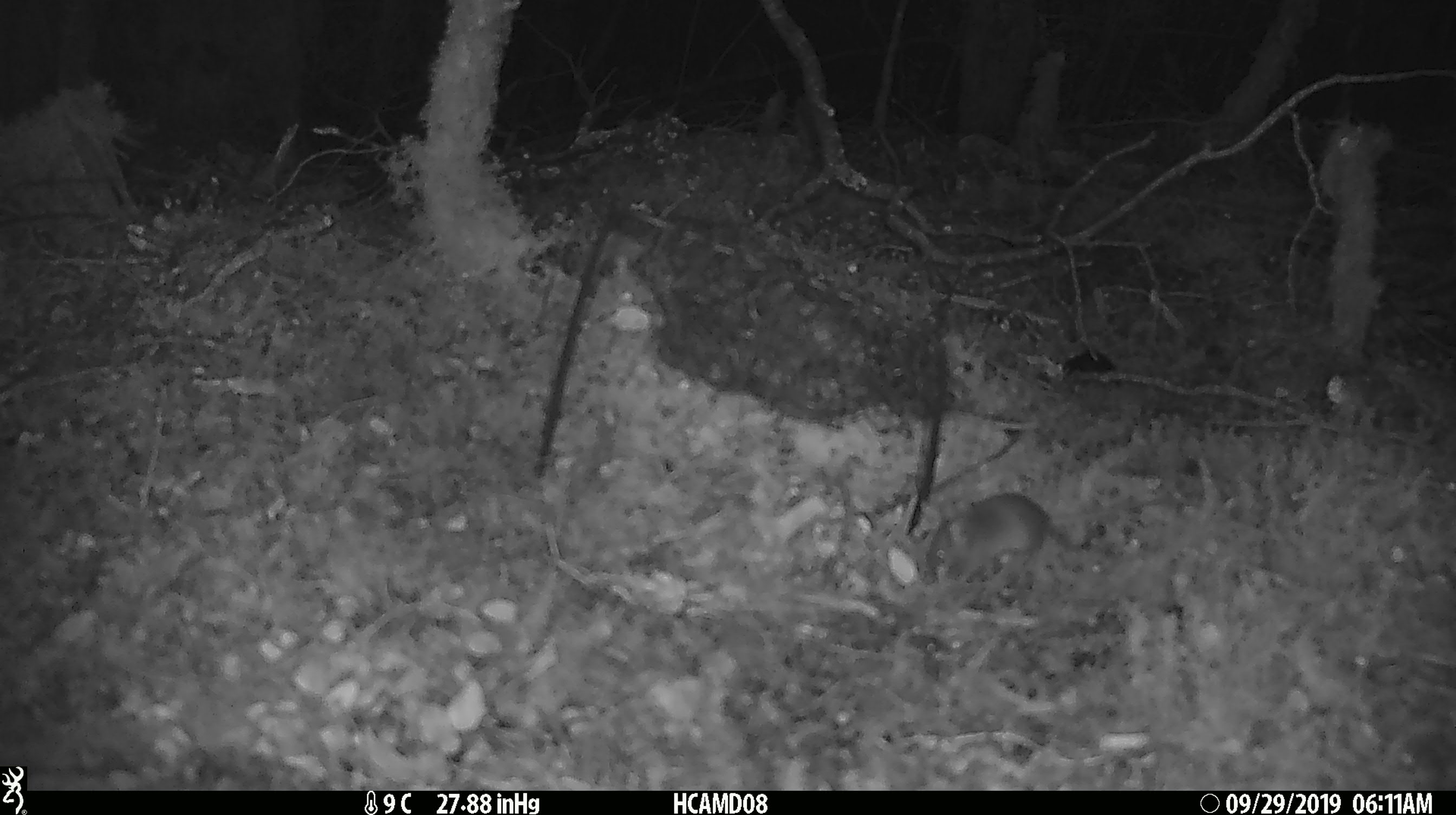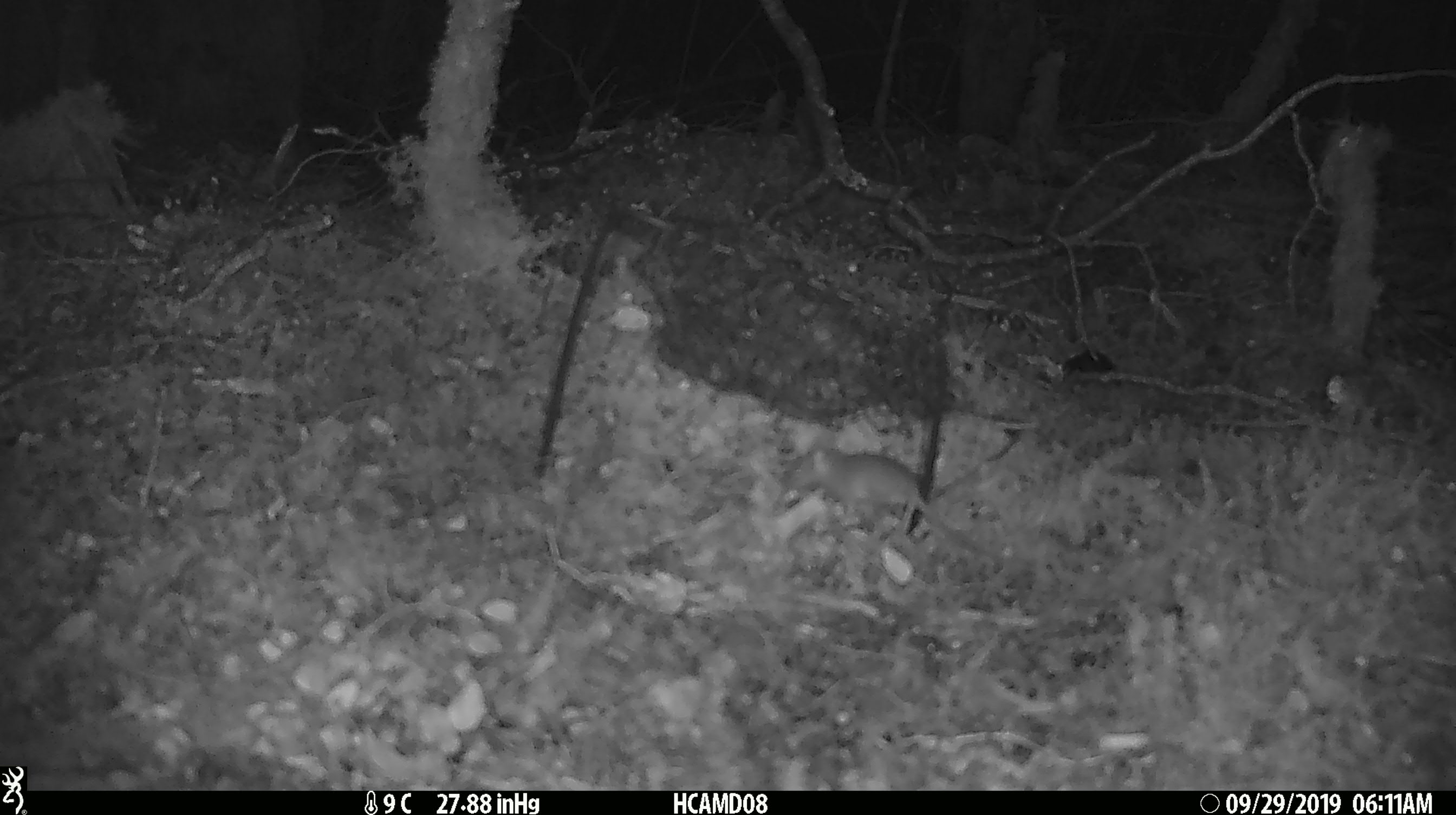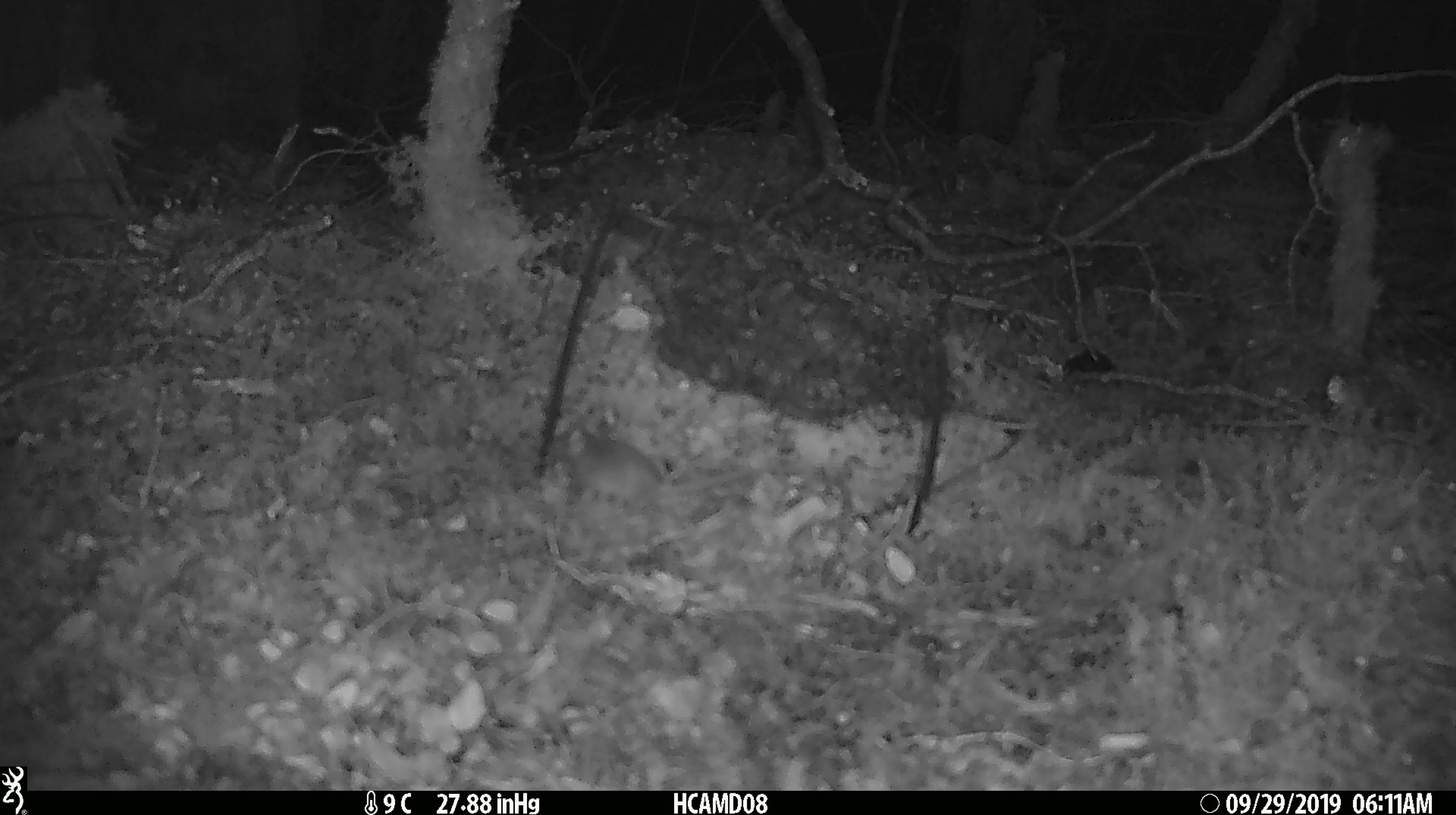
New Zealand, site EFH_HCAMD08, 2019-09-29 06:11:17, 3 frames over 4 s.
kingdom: Animalia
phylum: Chordata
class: Mammalia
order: Rodentia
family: Muridae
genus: Mus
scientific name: Mus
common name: mouse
Mouse (Mus).